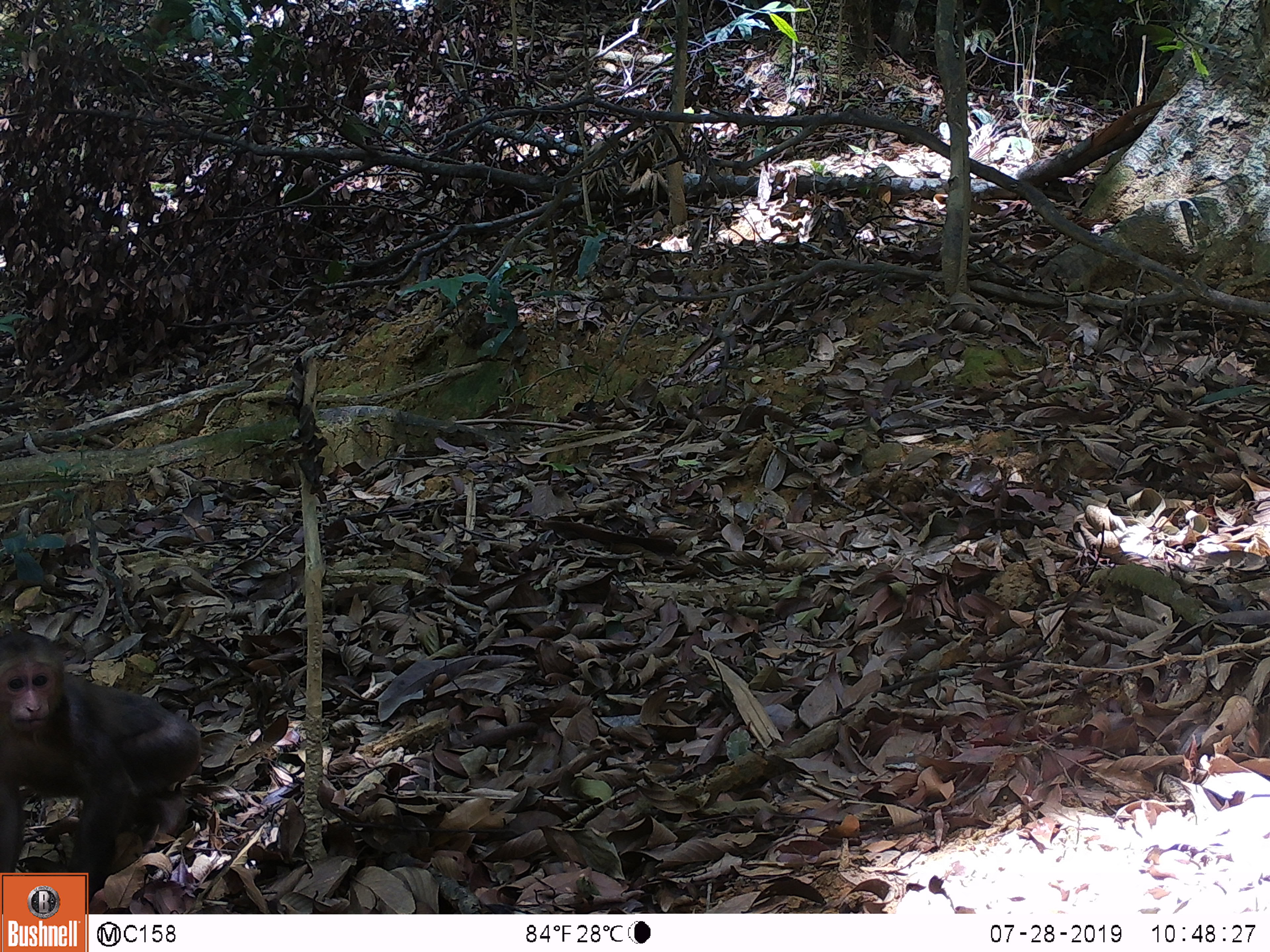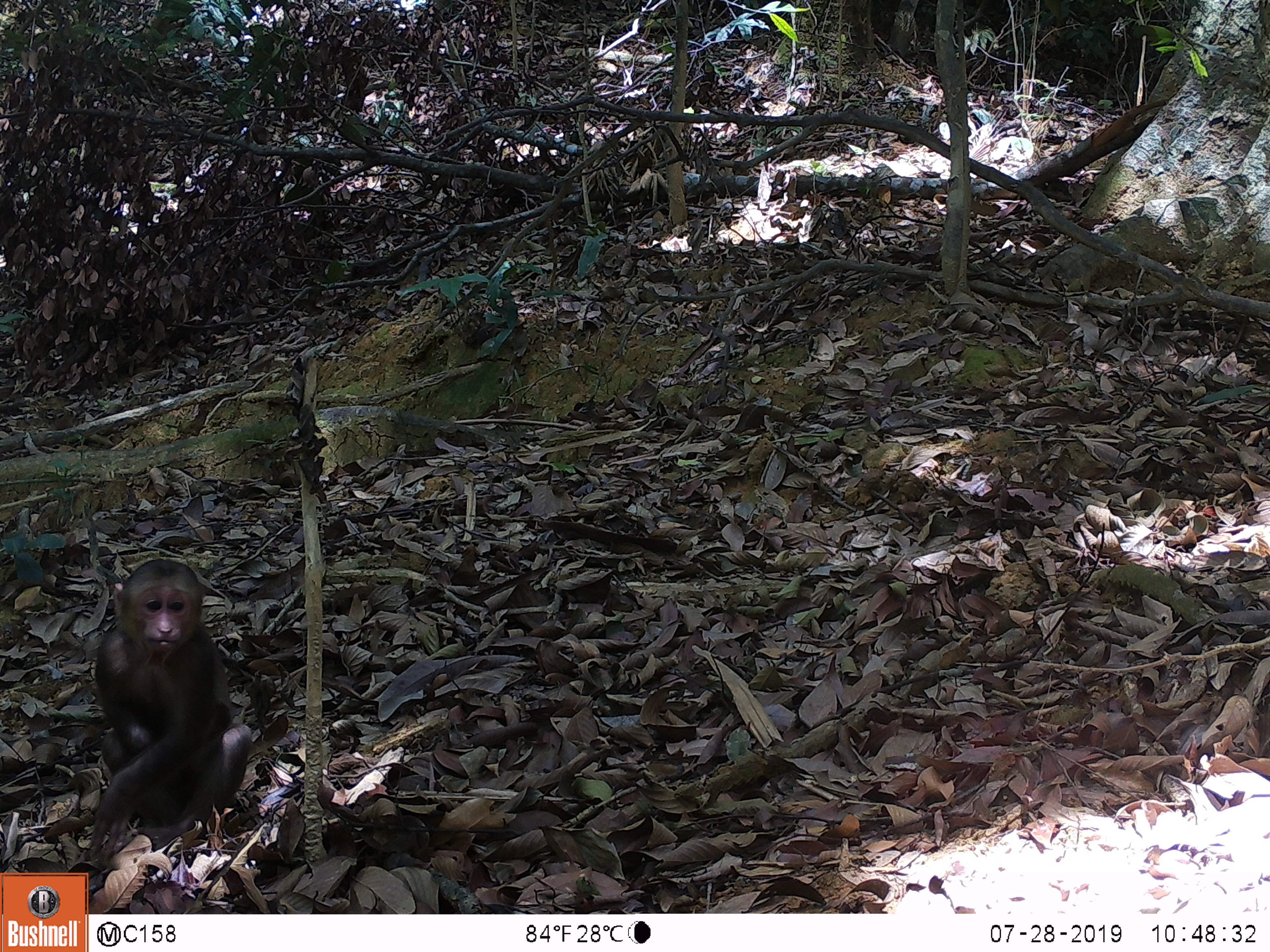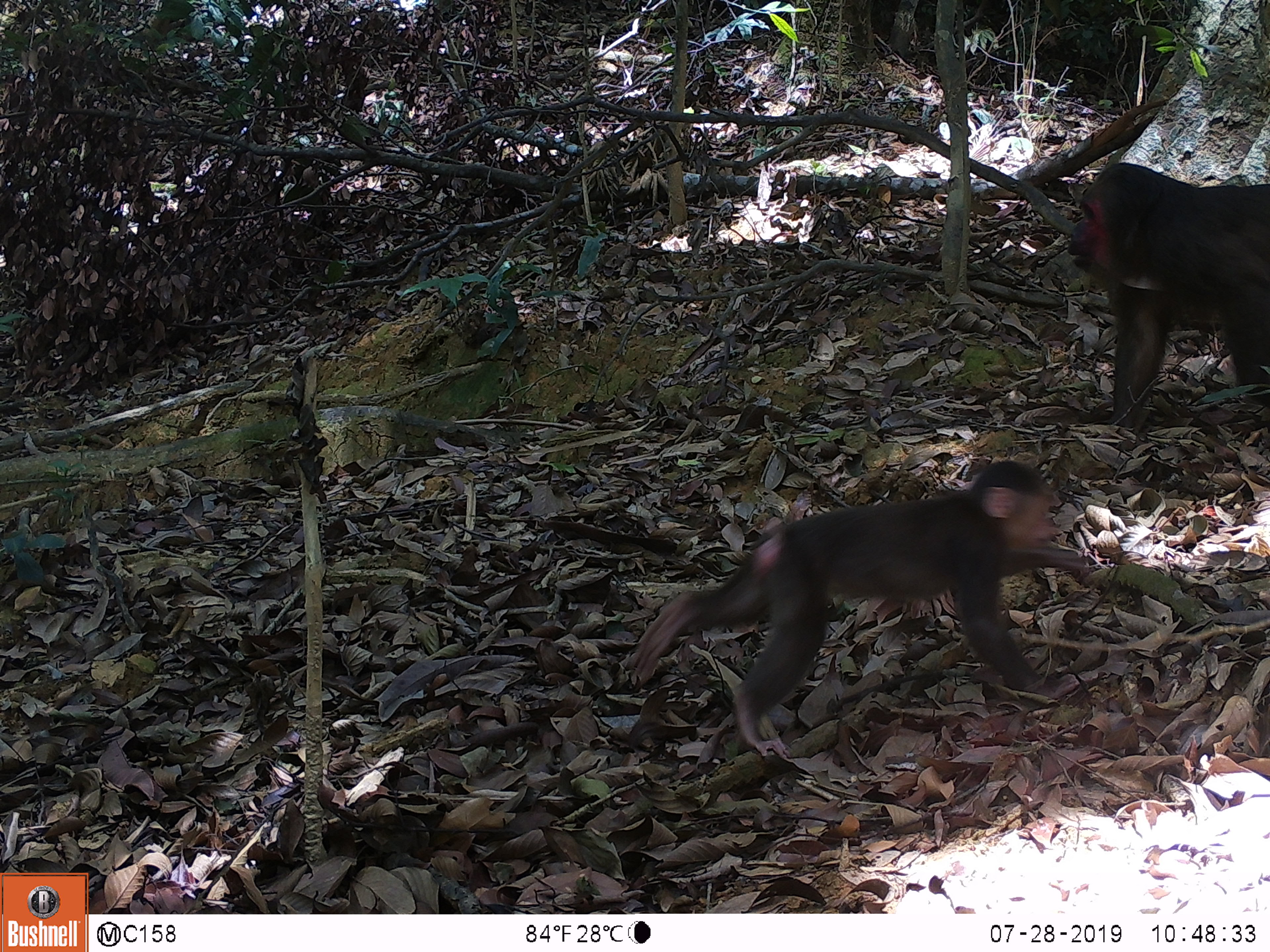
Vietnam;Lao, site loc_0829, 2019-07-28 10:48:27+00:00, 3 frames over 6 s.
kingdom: Animalia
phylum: Chordata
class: Mammalia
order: Artiodactyla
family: Suidae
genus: Sus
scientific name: Sus scrofa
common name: eurasian wild pig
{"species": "eurasian wild pig (Sus scrofa)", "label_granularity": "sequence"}